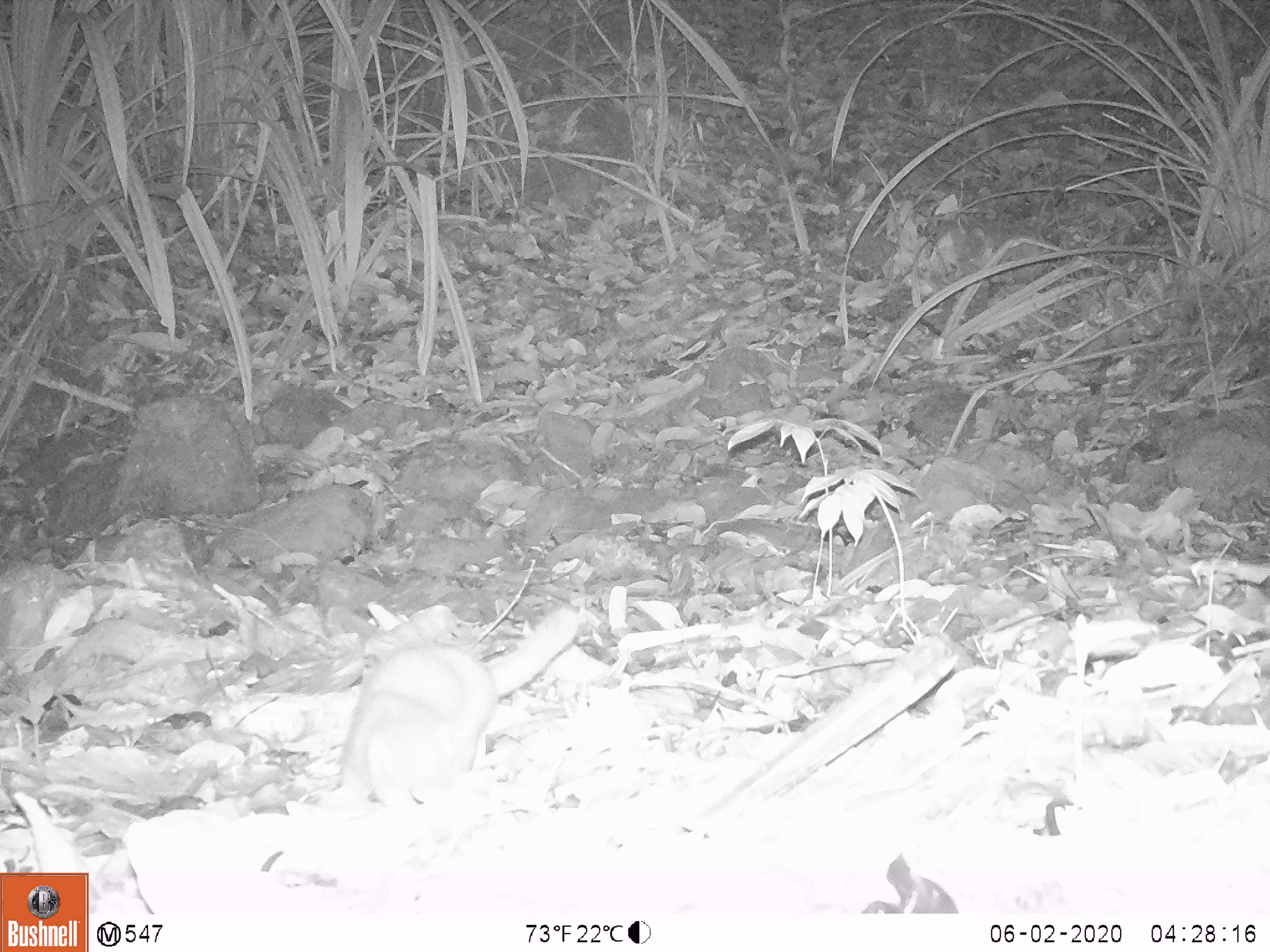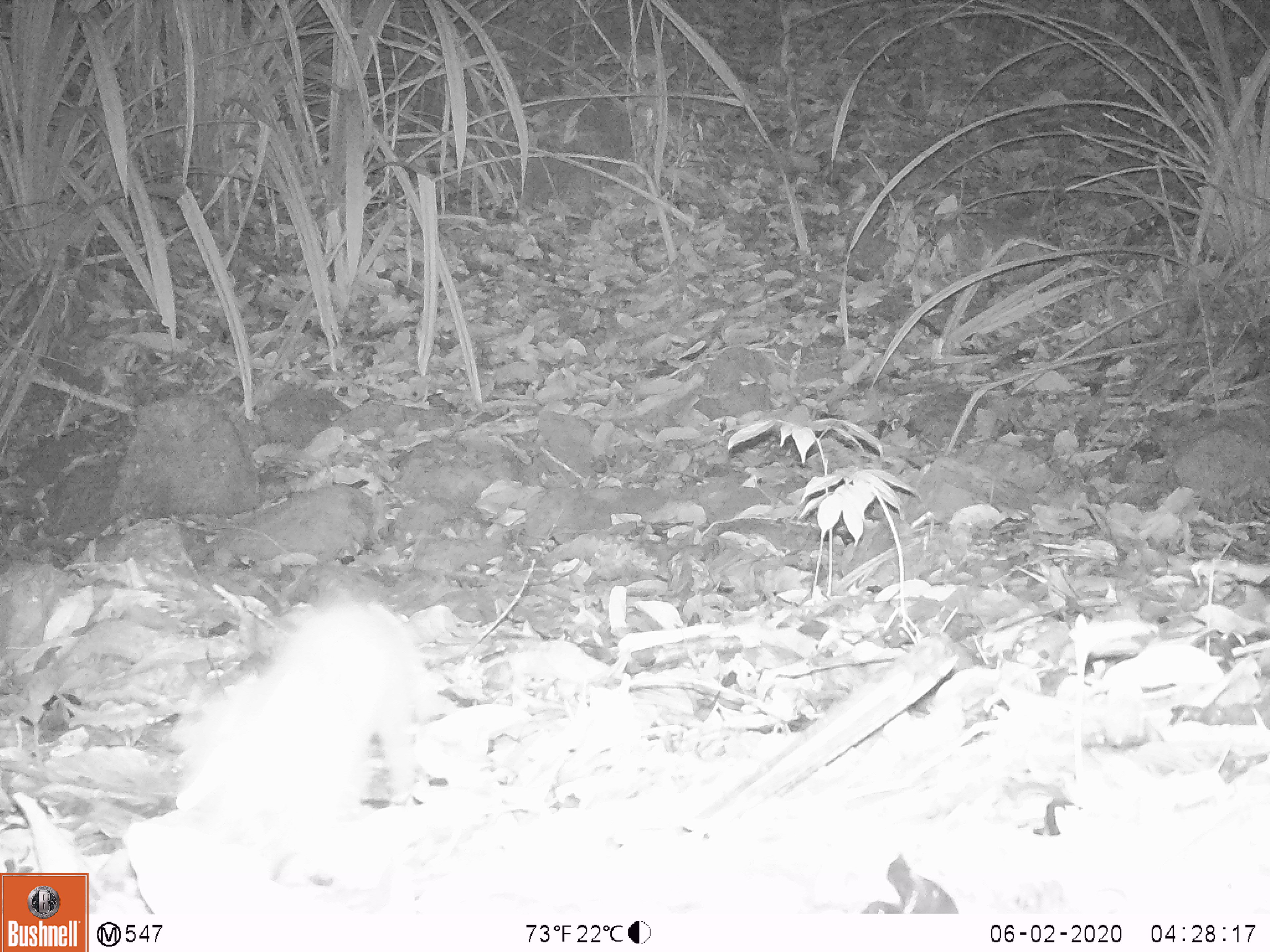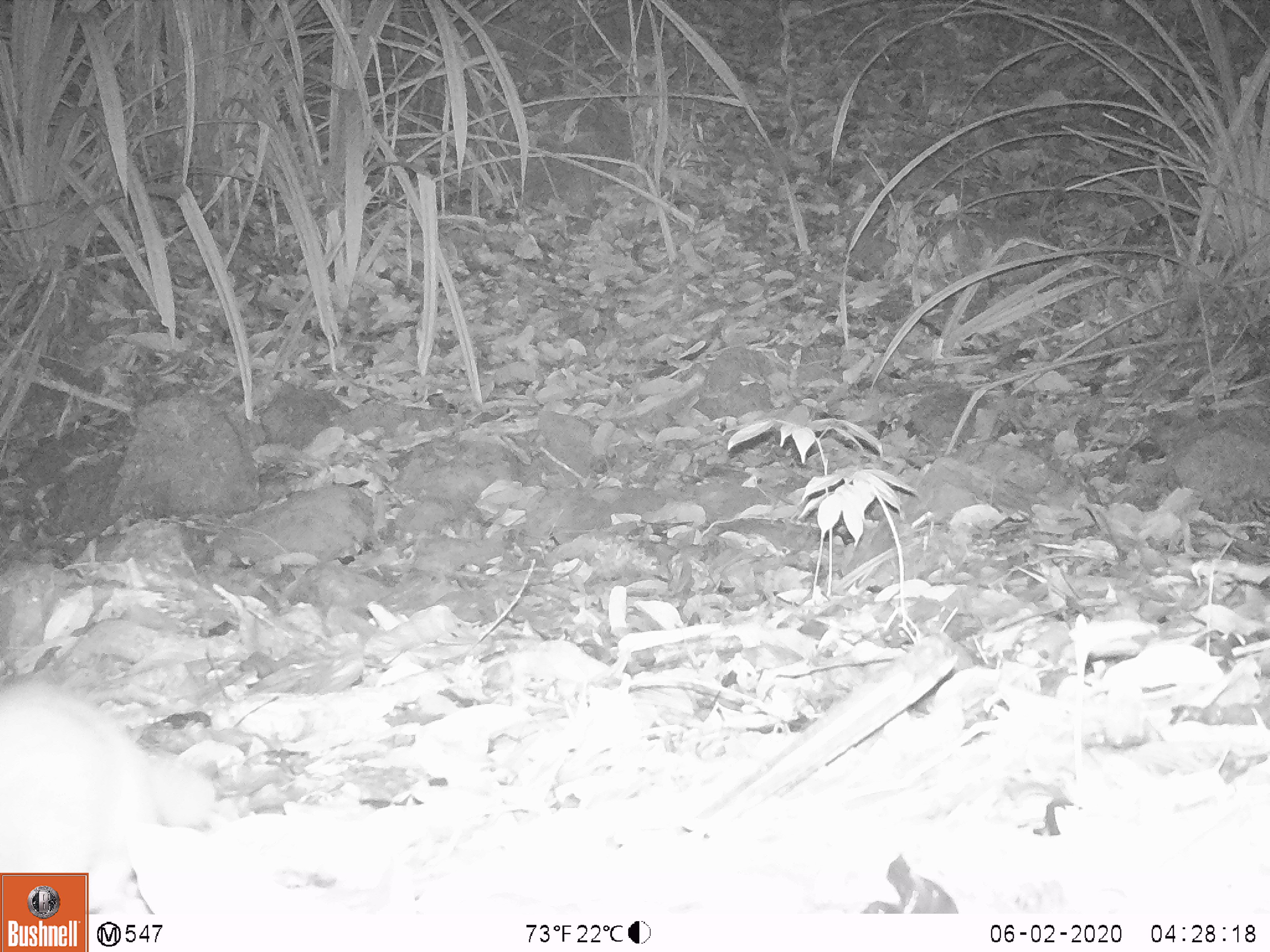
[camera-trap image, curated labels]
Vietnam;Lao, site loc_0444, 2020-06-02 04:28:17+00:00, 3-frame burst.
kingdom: Animalia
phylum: Chordata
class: Mammalia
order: Carnivora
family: Mustelidae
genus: Melogale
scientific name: Melogale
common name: ferret badger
Ferret badger (Melogale). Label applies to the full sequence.